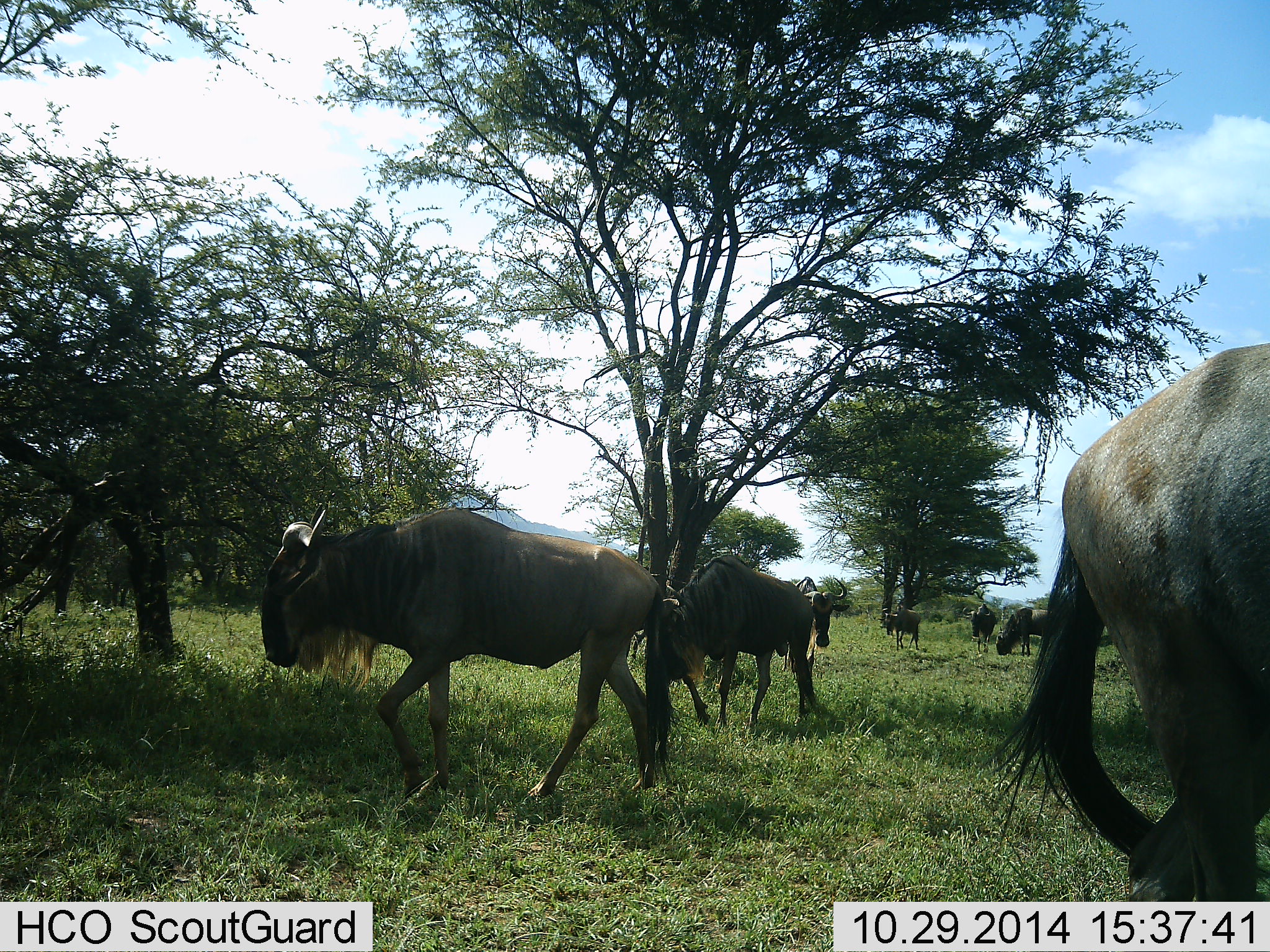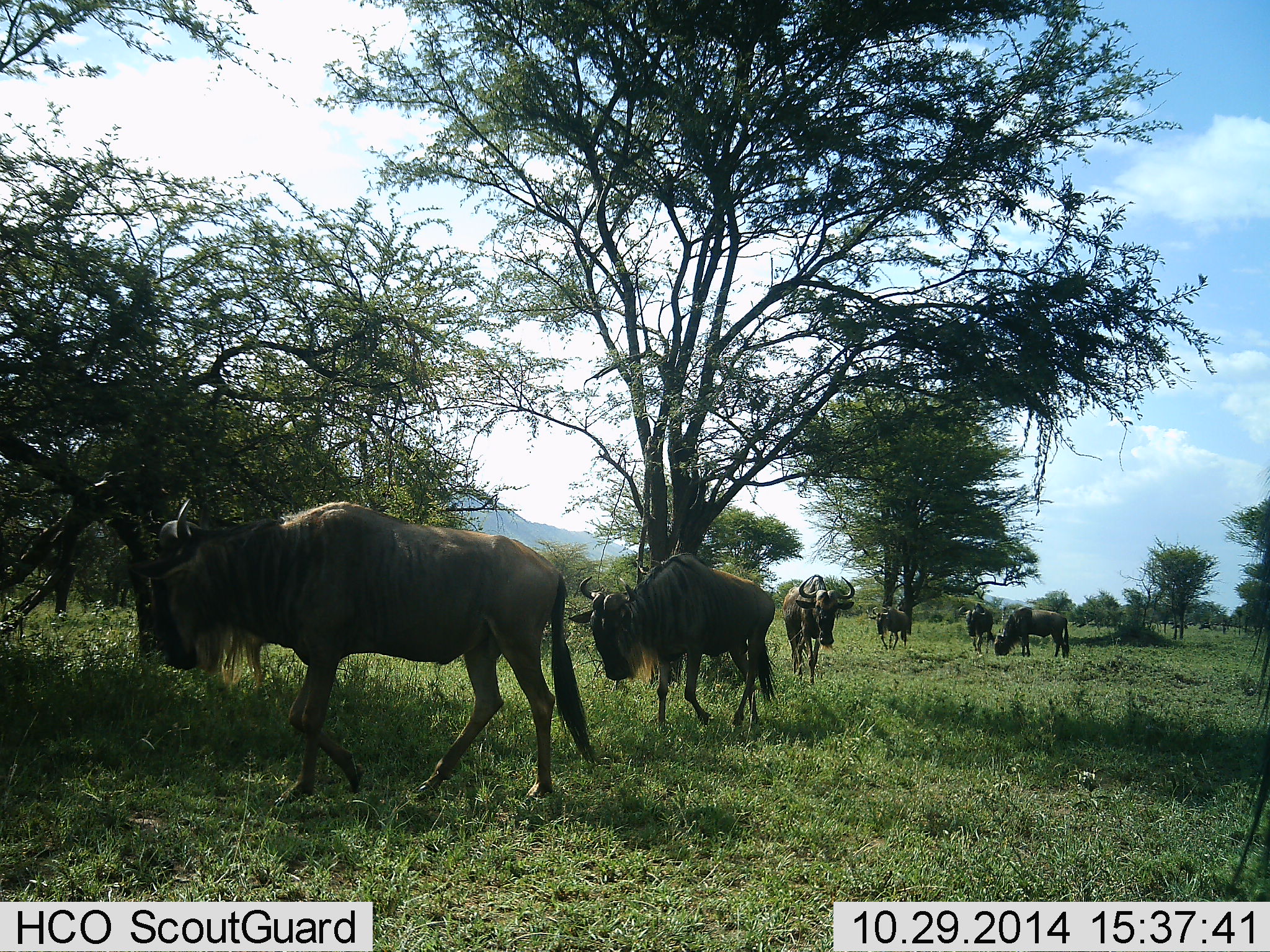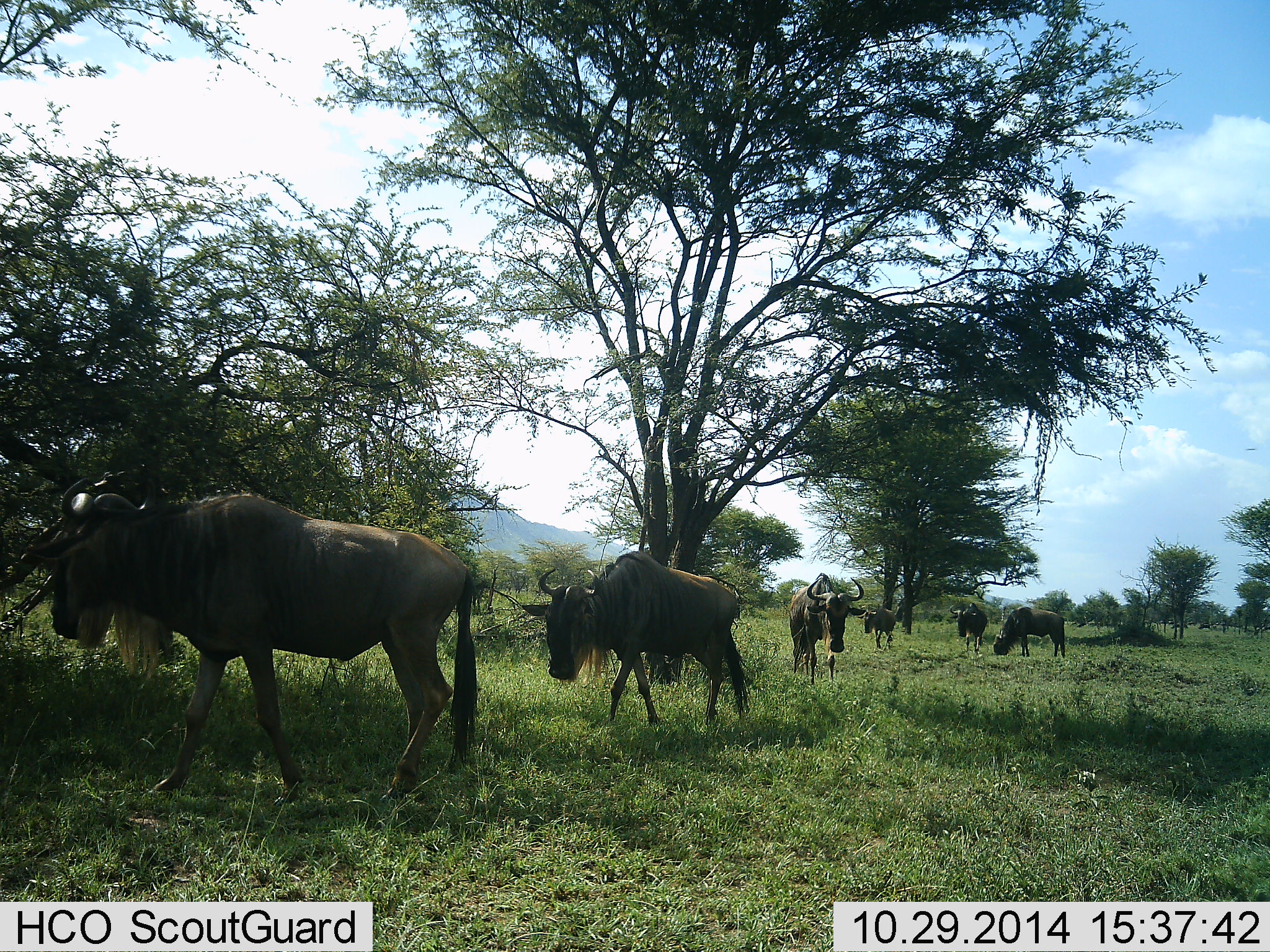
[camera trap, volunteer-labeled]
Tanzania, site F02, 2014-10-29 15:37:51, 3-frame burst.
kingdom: Animalia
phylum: Chordata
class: Mammalia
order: Artiodactyla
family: Bovidae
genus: Connochaetes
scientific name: Connochaetes taurinus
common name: blue wildebeest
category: wildebeest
Wildebeest (blue wildebeest) (Connochaetes taurinus), count 7. Behavior (volunteer vote fractions): standing 20%, resting 0%, moving 90%, interacting 0%. Young present (vote fraction): 0%. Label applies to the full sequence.